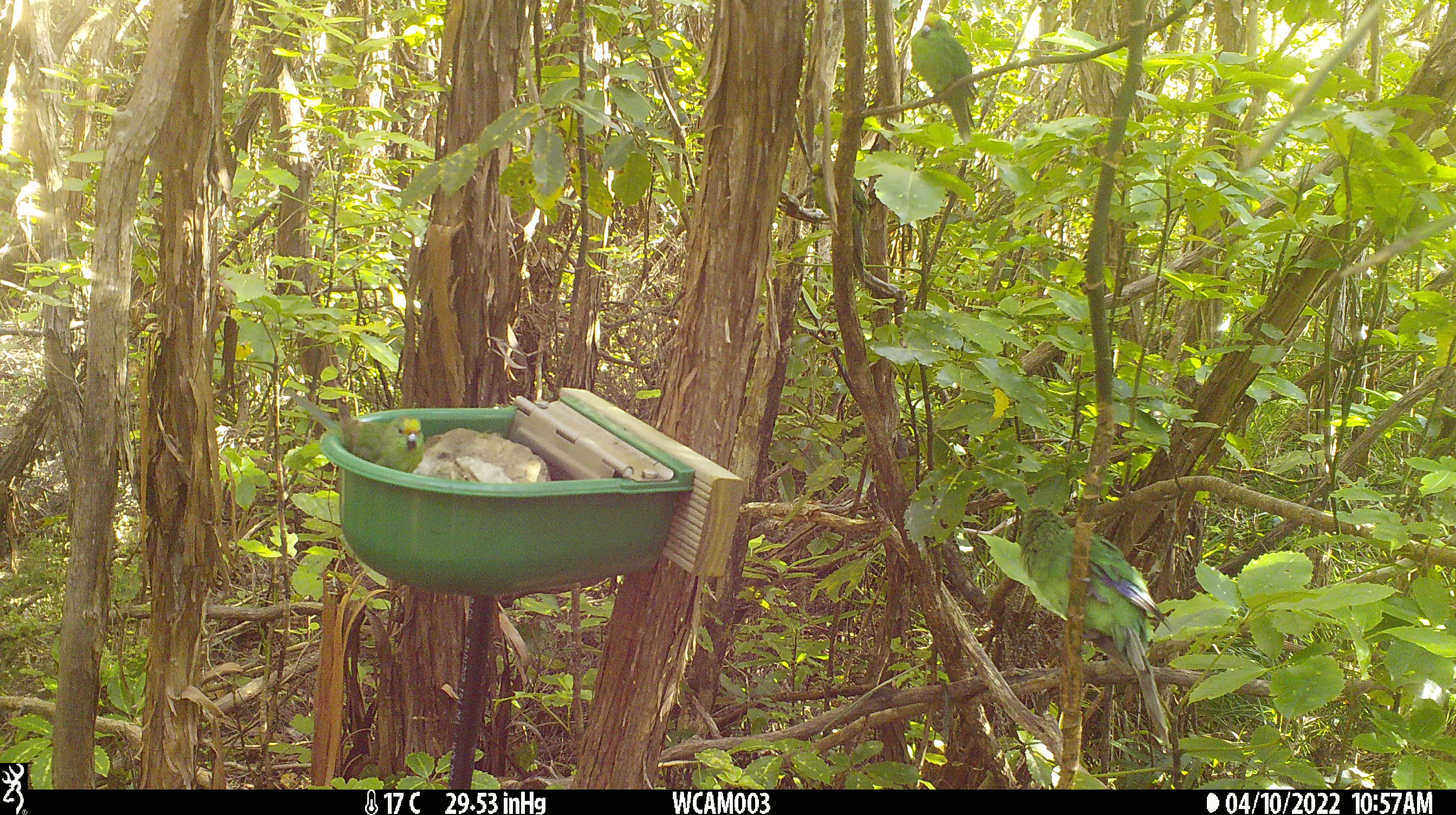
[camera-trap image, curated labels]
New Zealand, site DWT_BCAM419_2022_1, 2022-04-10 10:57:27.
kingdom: Animalia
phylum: Chordata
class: Aves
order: Psittaciformes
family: Psittaculidae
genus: Cyanoramphus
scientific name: Cyanoramphus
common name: parakeet